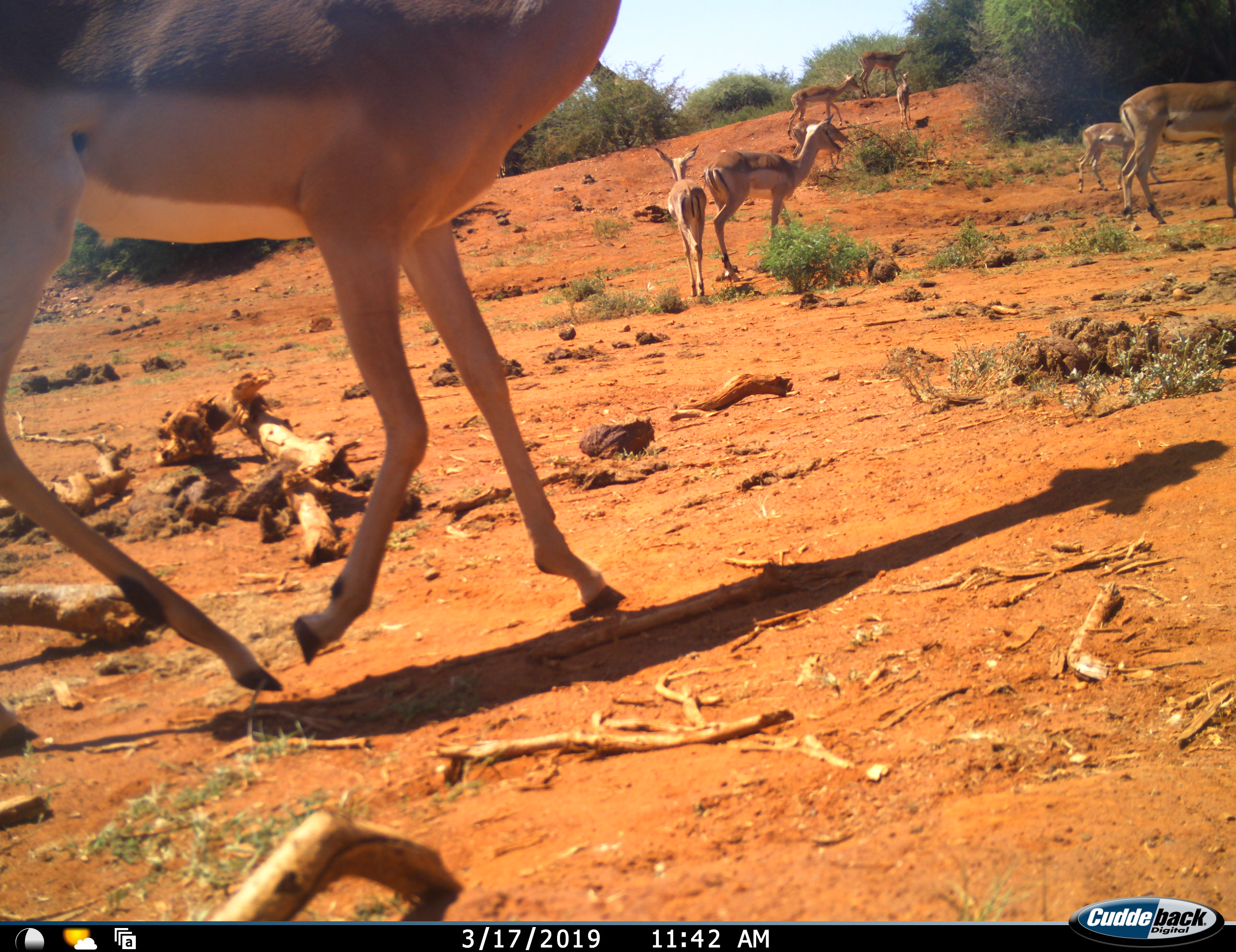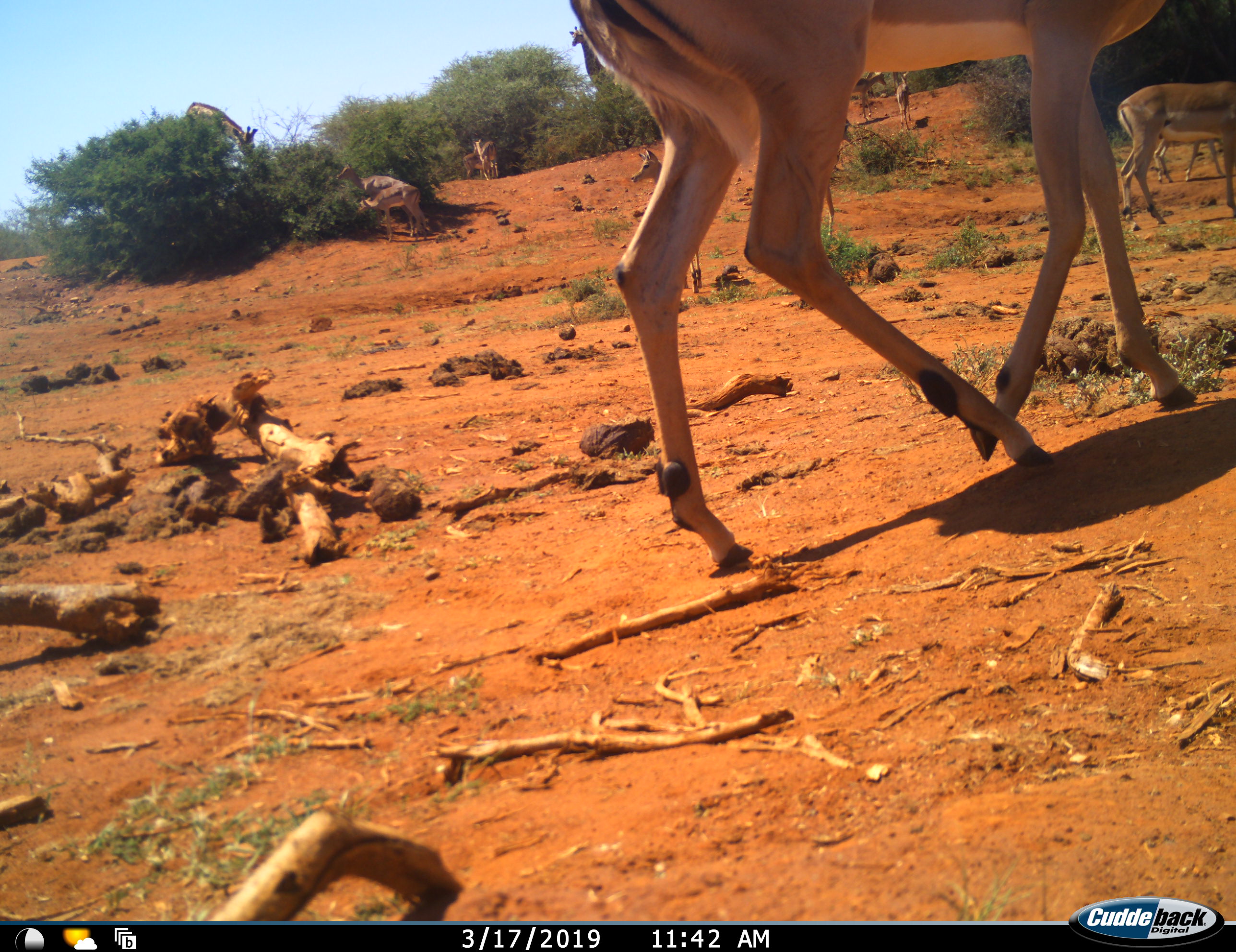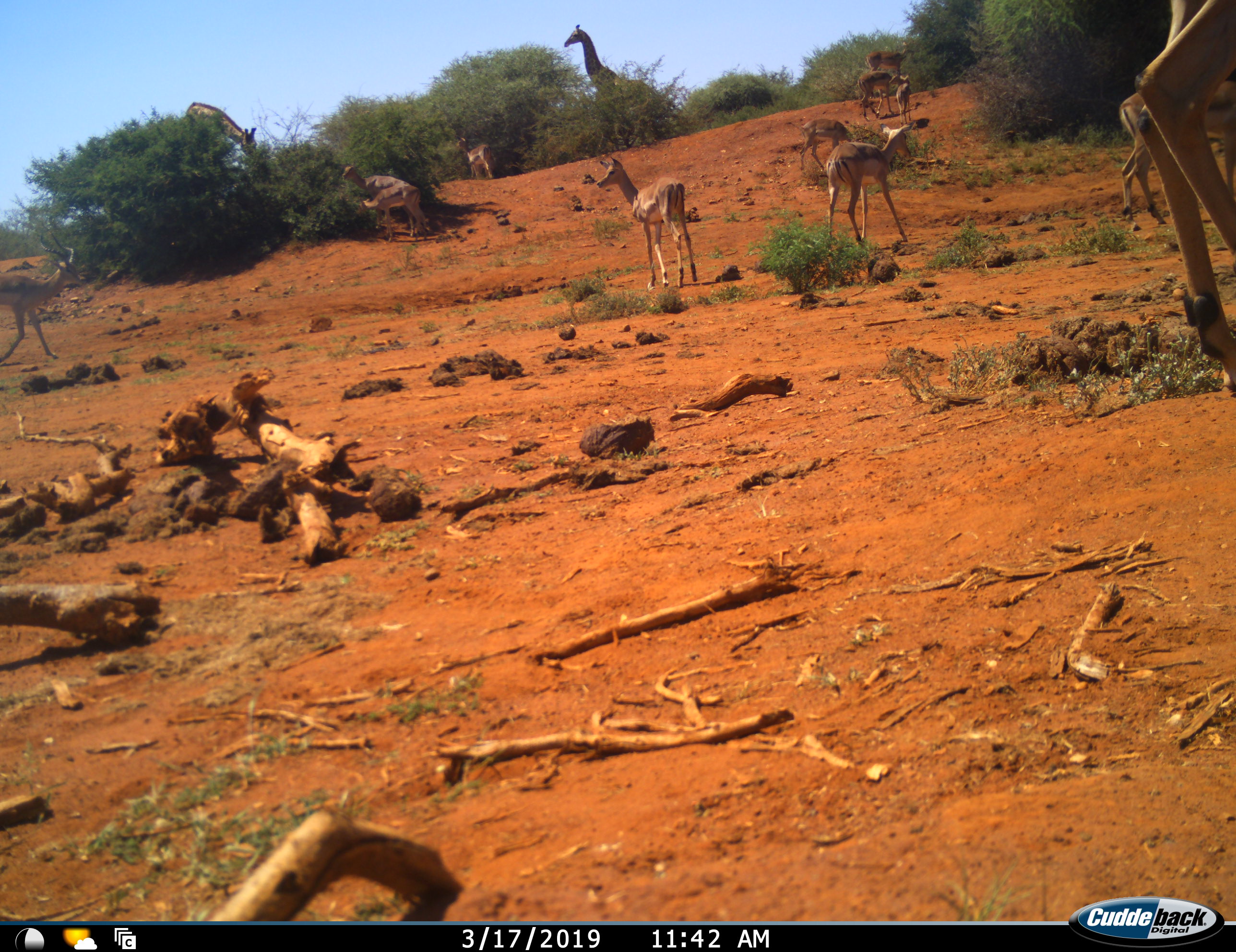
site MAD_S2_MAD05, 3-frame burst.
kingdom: Animalia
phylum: Chordata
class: Mammalia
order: Artiodactyla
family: Giraffidae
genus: Giraffa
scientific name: Giraffa camelopardalis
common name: giraffe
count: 2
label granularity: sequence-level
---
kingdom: Animalia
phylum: Chordata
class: Mammalia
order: Artiodactyla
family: Bovidae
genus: Aepyceros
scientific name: Aepyceros melampus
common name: impala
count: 11-50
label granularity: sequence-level